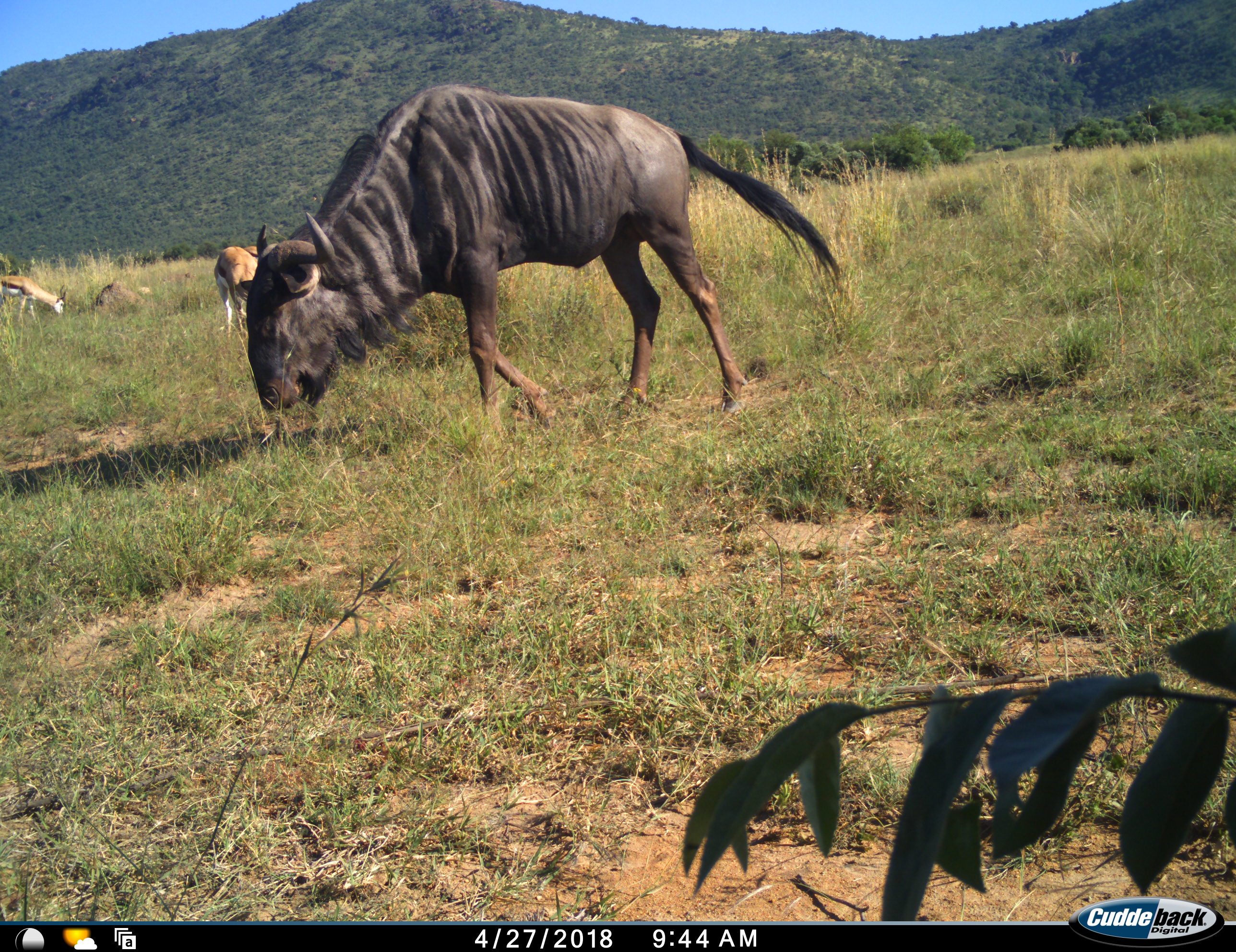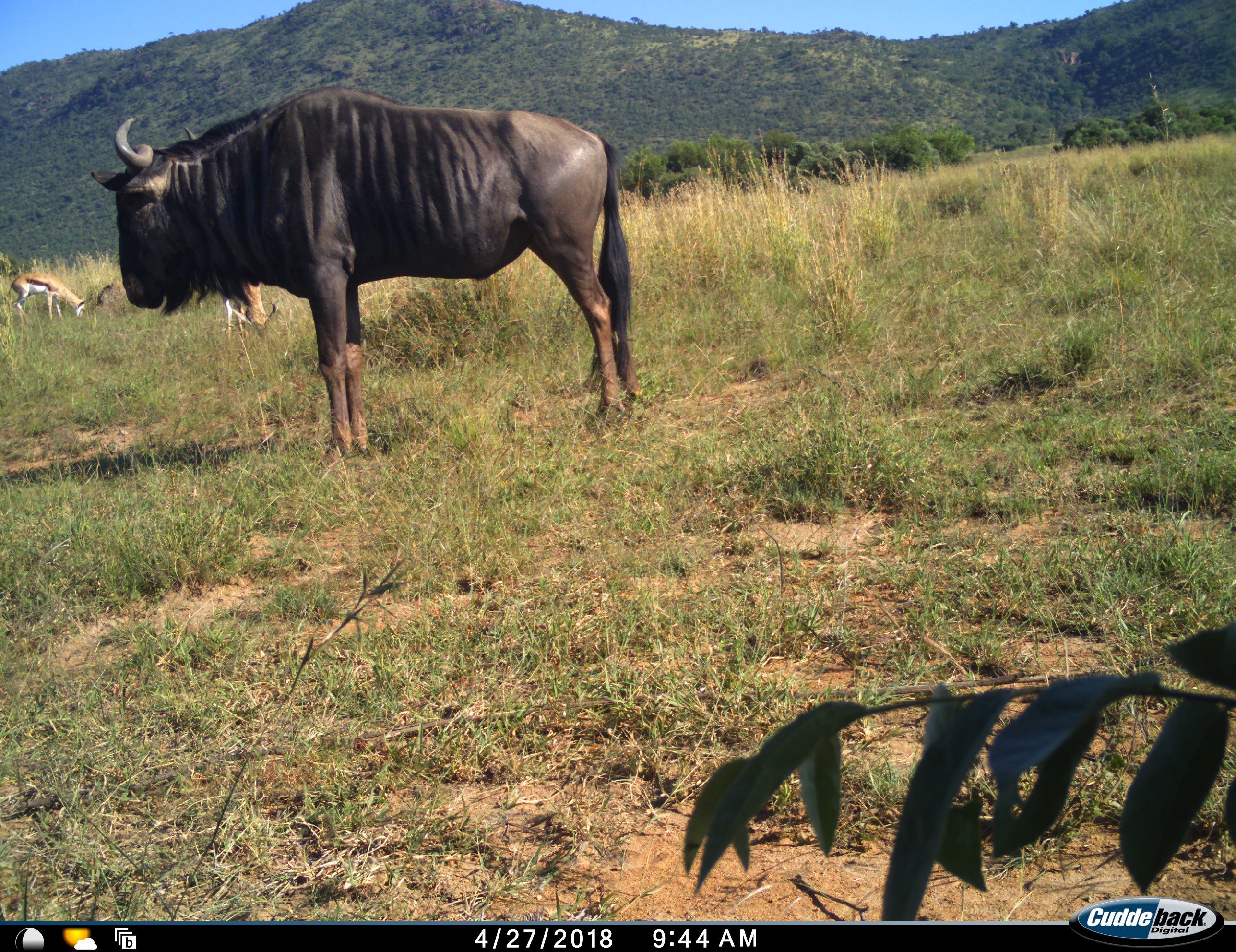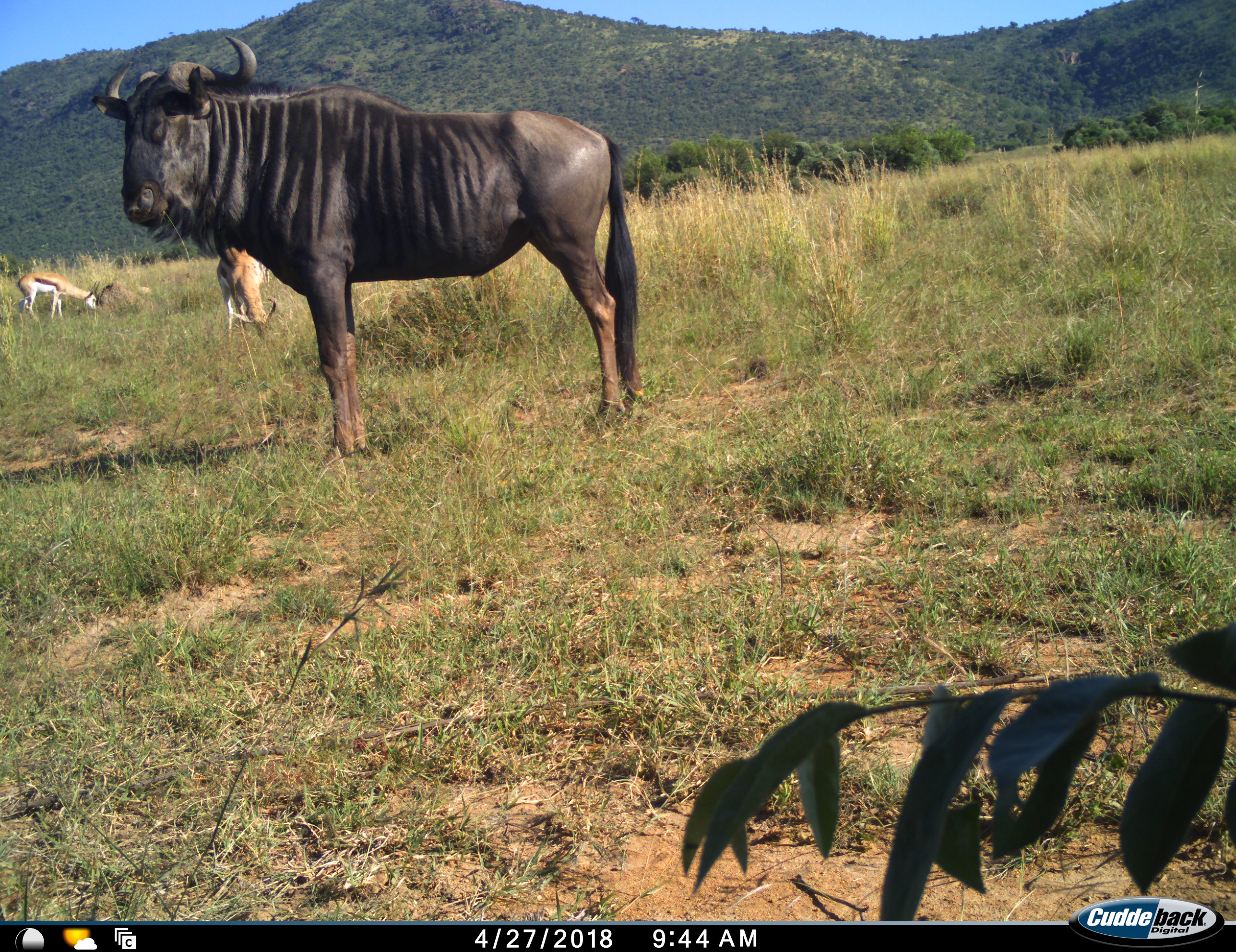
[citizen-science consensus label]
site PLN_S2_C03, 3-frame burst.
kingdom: Animalia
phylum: Chordata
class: Mammalia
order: Artiodactyla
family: Bovidae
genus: Antidorcas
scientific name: Antidorcas marsupialis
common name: springbok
Springbok (Antidorcas marsupialis), count 2. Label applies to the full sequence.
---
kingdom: Animalia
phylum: Chordata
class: Mammalia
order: Artiodactyla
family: Bovidae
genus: Connochaetes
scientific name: Connochaetes taurinus taurinus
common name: blue wildebeest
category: wildebeestblue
Wildebeestblue (blue wildebeest) (Connochaetes taurinus taurinus), count 1. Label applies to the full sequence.